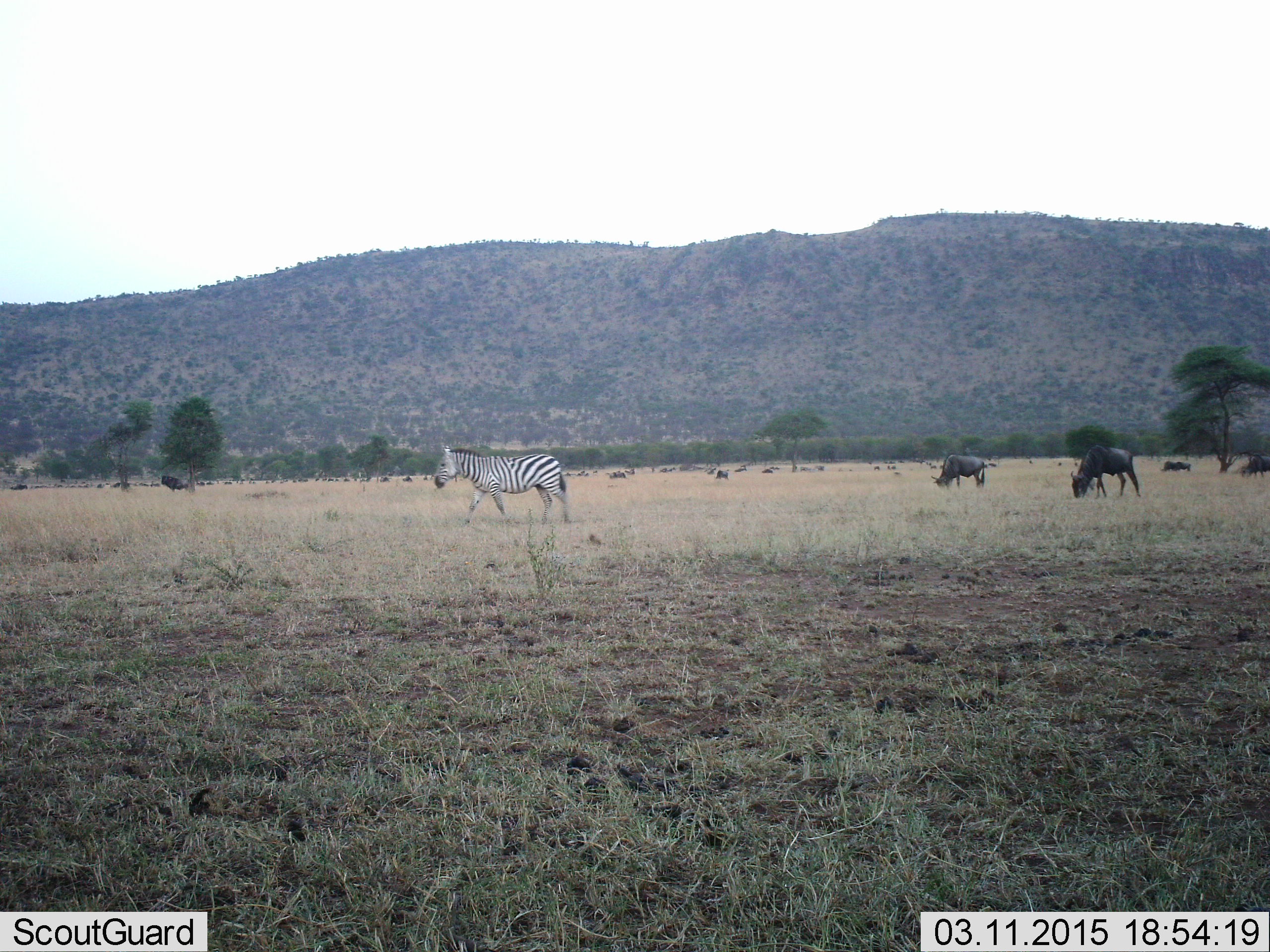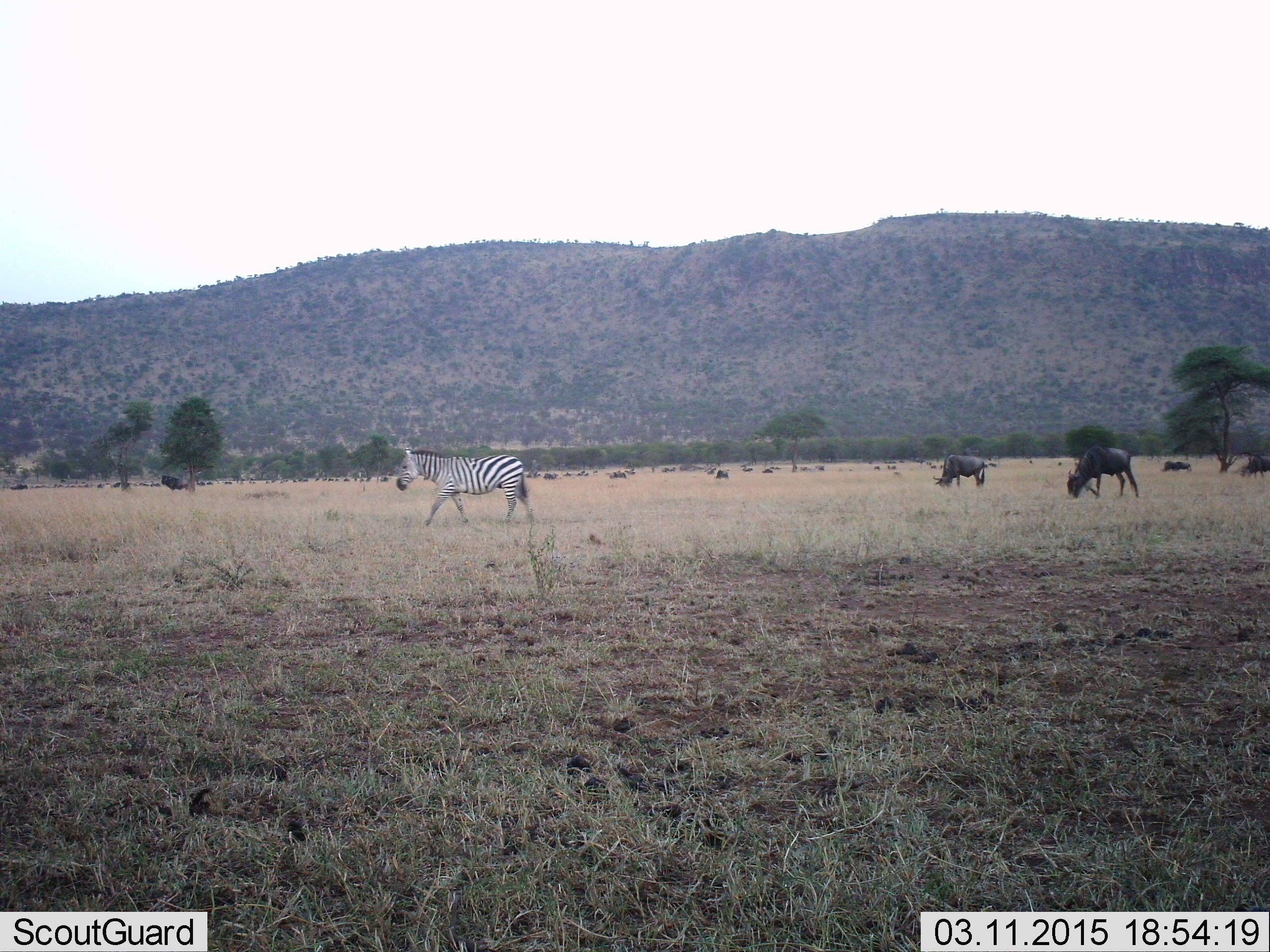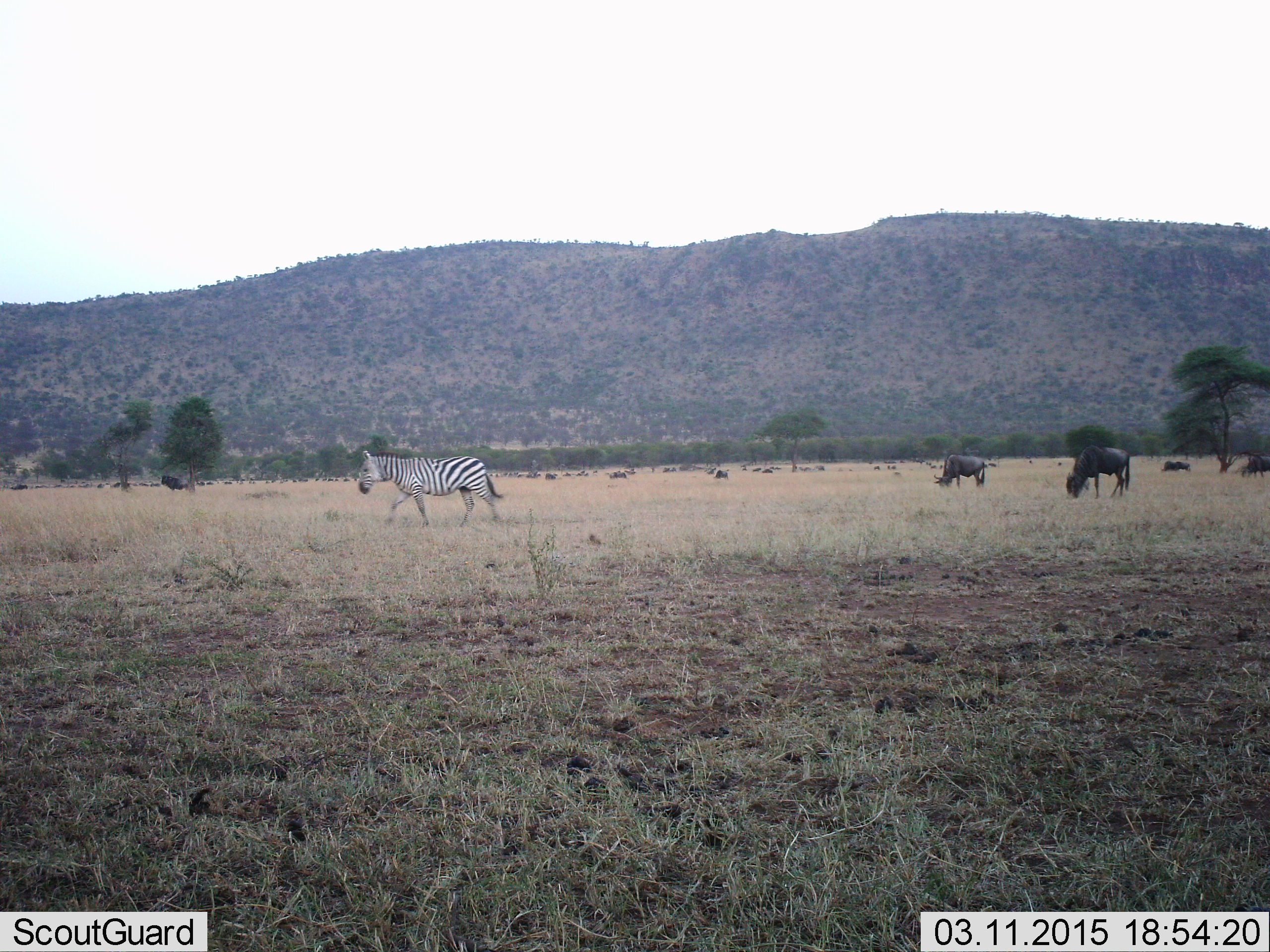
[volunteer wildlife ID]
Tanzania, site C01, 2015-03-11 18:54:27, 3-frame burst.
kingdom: Animalia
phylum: Chordata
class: Mammalia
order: Artiodactyla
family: Bovidae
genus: Connochaetes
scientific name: Connochaetes taurinus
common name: blue wildebeest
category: wildebeest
Wildebeest (blue wildebeest) (Connochaetes taurinus), count 11-50. Behavior (volunteer vote fractions): standing 30%, resting 10%, moving 40%, interacting 0%. Young present (vote fraction): 0%. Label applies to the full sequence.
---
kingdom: Animalia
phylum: Chordata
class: Mammalia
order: Perissodactyla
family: Equidae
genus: Equus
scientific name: Equus quagga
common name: plains zebra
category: zebra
Zebra (plains zebra) (Equus quagga), count 1. Behavior (volunteer vote fractions): standing 9%, resting 0%, moving 91%, interacting 0%. Young present (vote fraction): 0%. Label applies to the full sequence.